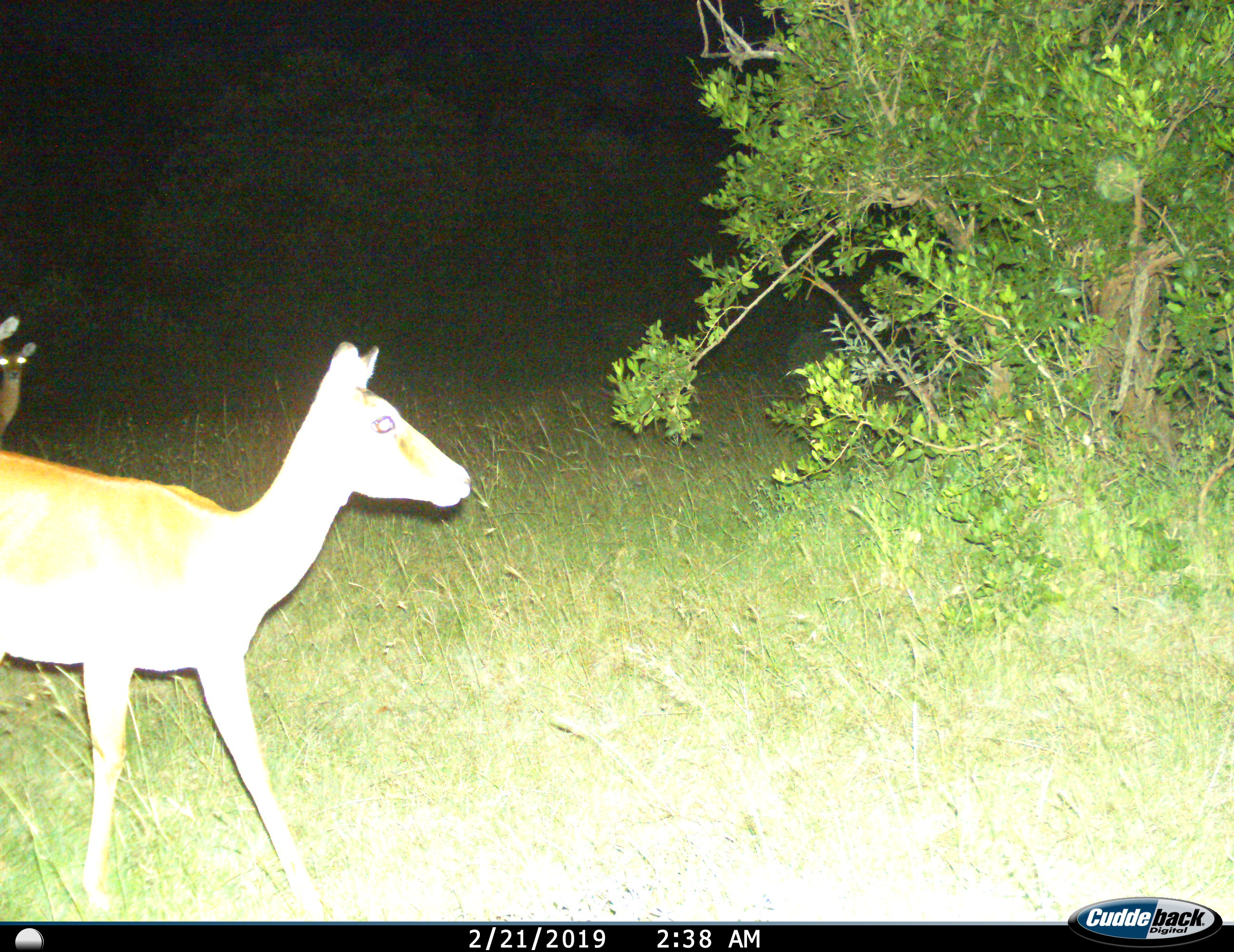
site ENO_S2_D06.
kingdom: Animalia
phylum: Chordata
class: Mammalia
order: Artiodactyla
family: Bovidae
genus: Aepyceros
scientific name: Aepyceros melampus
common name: impala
Impala (Aepyceros melampus), count 3. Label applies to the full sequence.